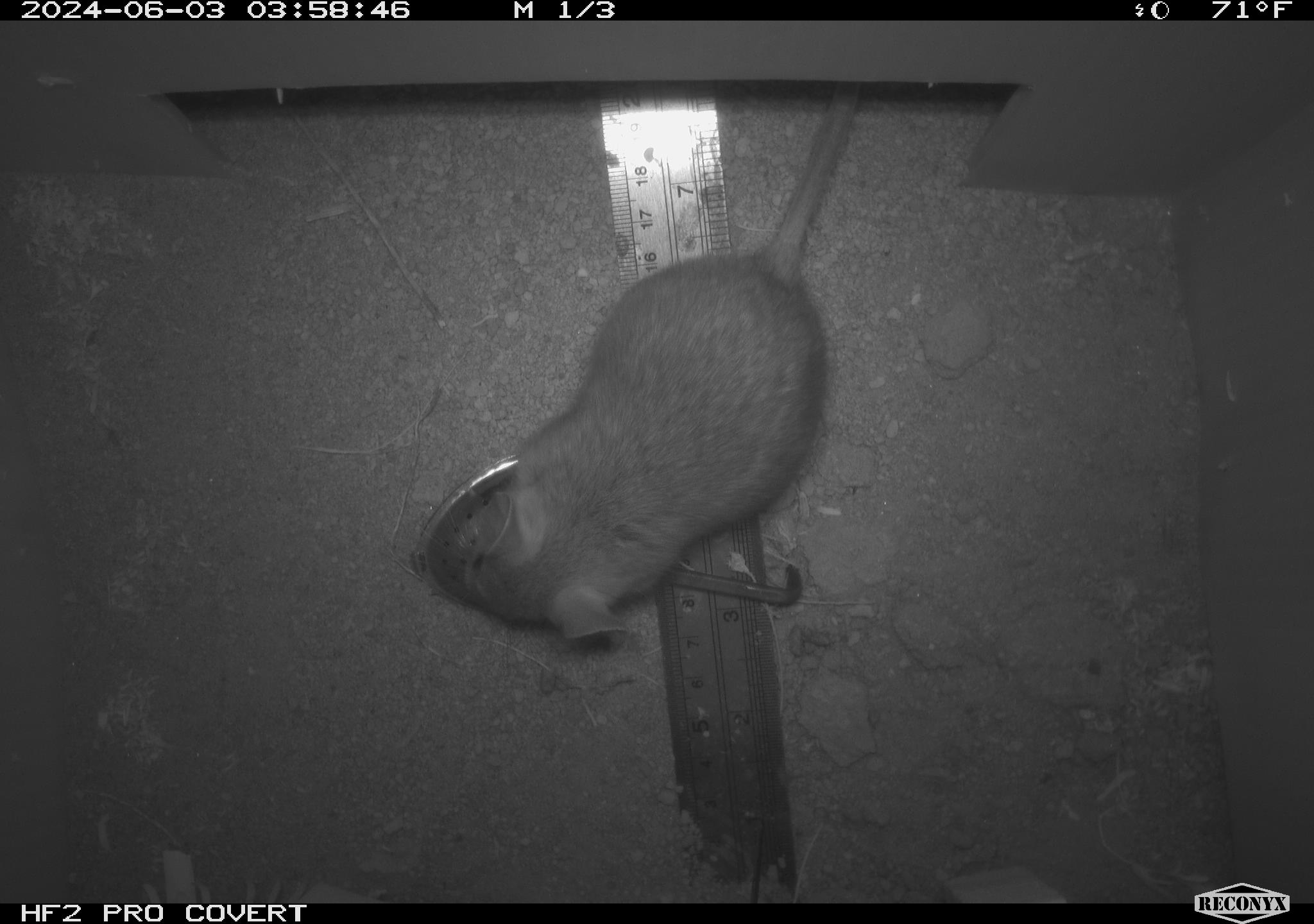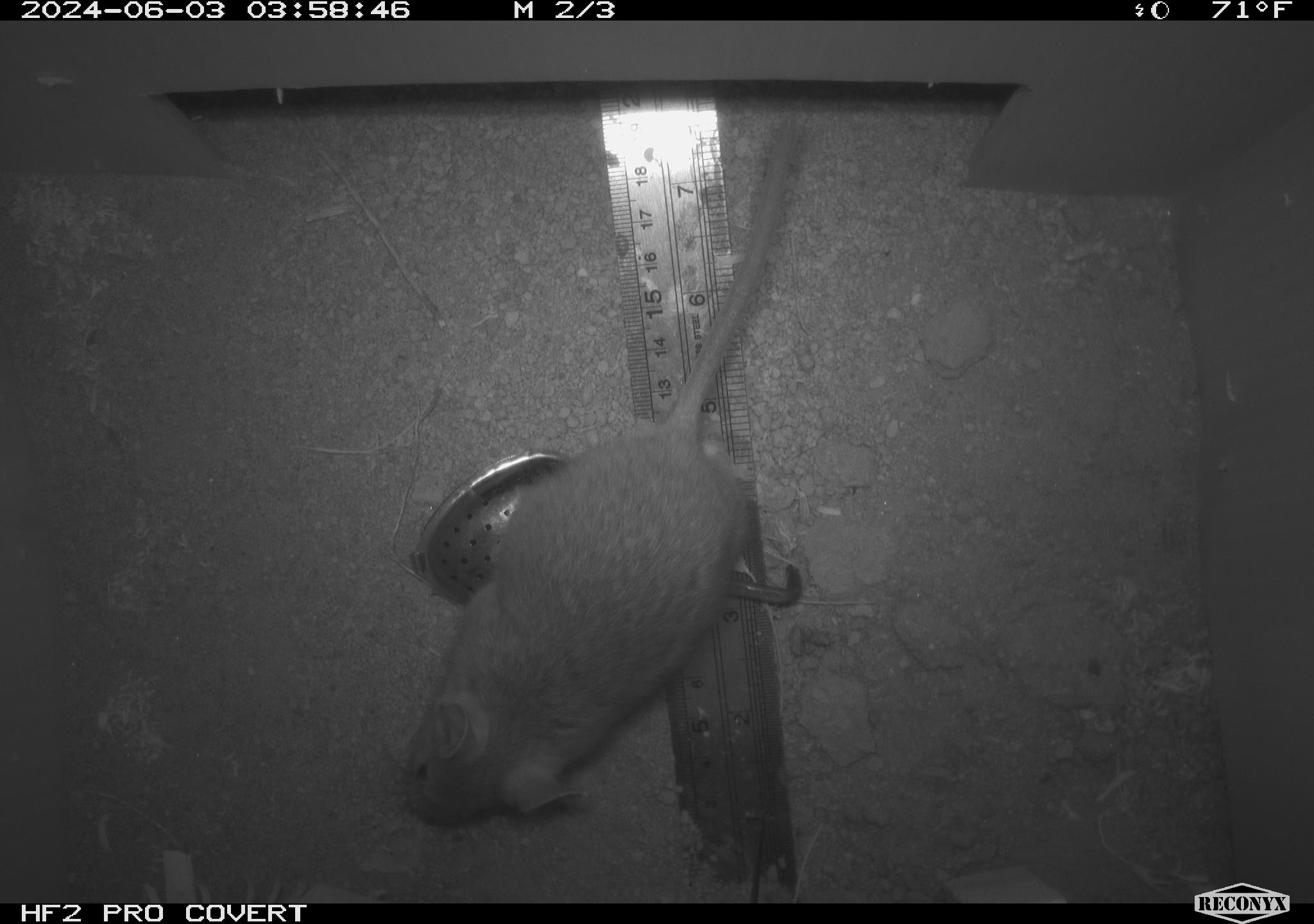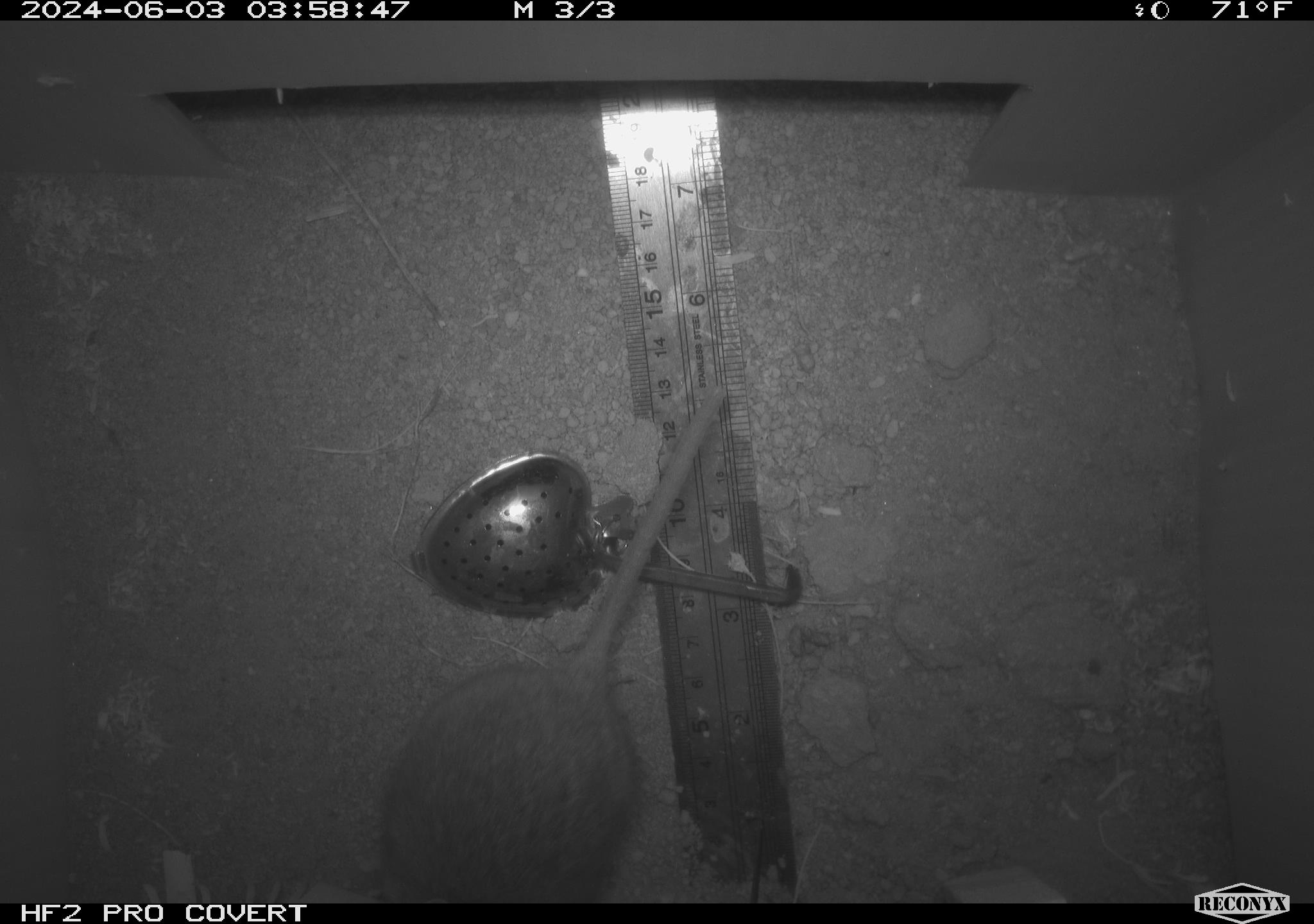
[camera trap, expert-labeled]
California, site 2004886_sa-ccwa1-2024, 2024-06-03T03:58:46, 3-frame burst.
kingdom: Animalia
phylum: Chordata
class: Mammalia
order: Rodentia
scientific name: Rodentia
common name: woodrat or rat or mouse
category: woodrat or rat or mouse species